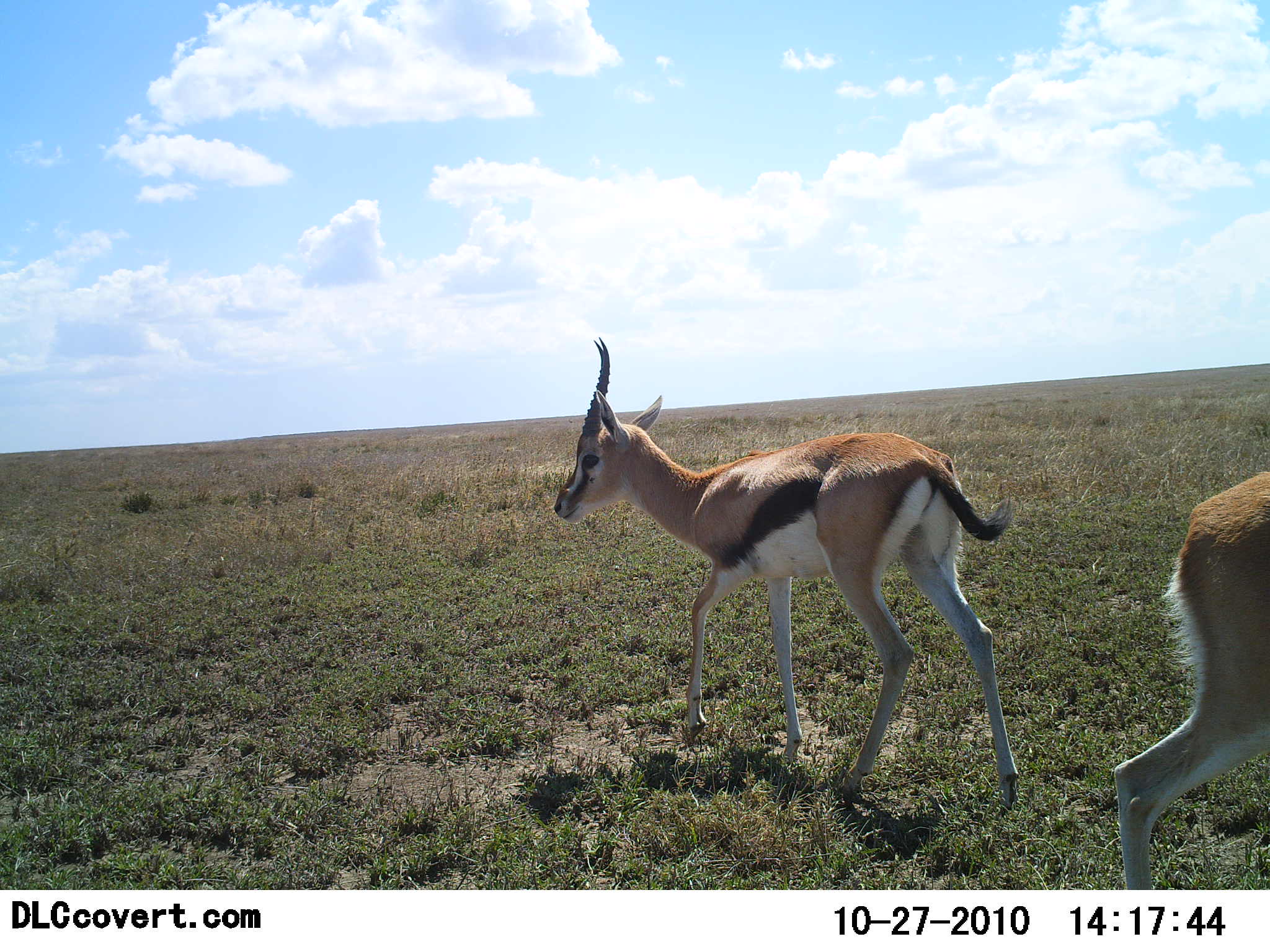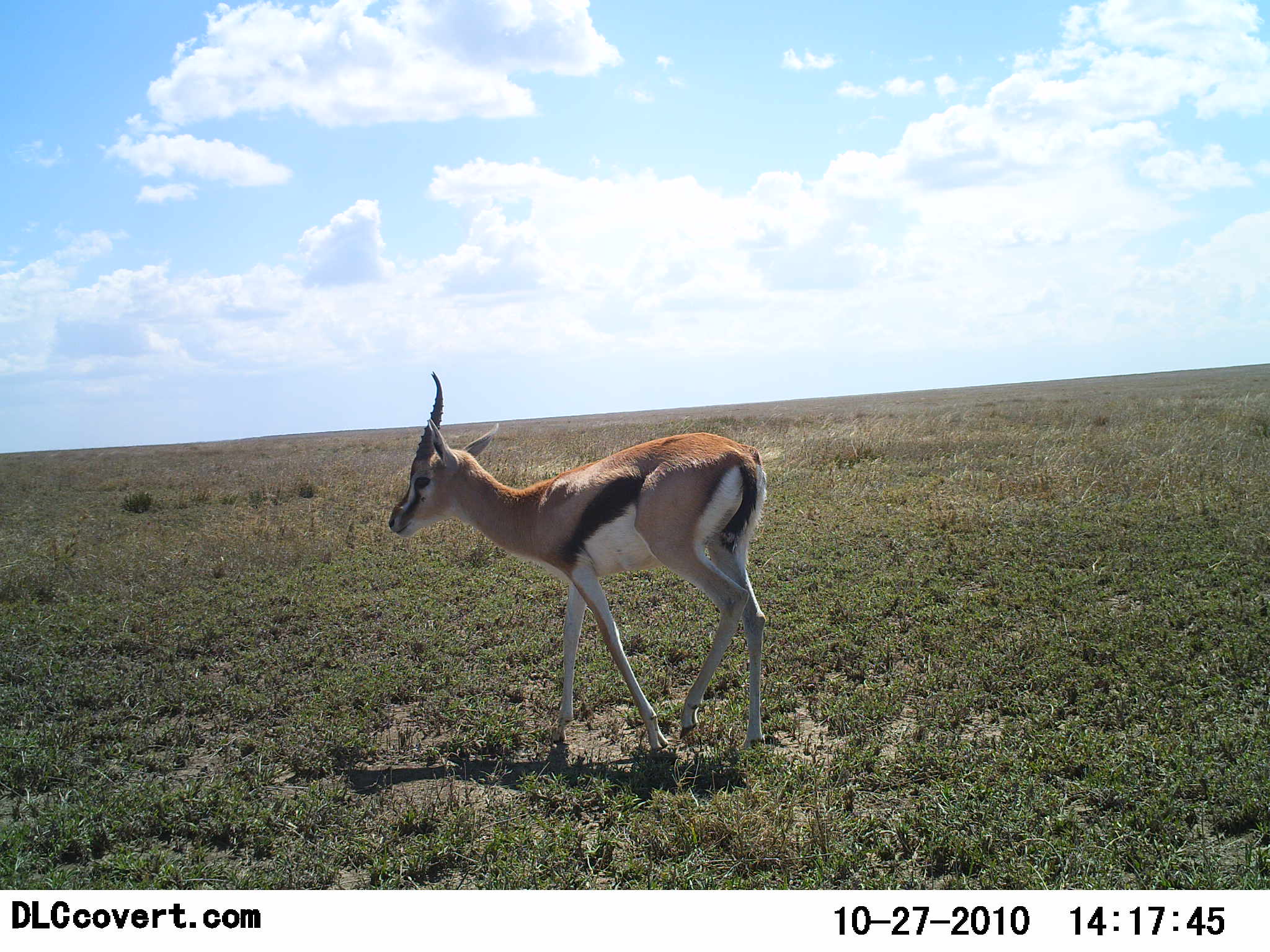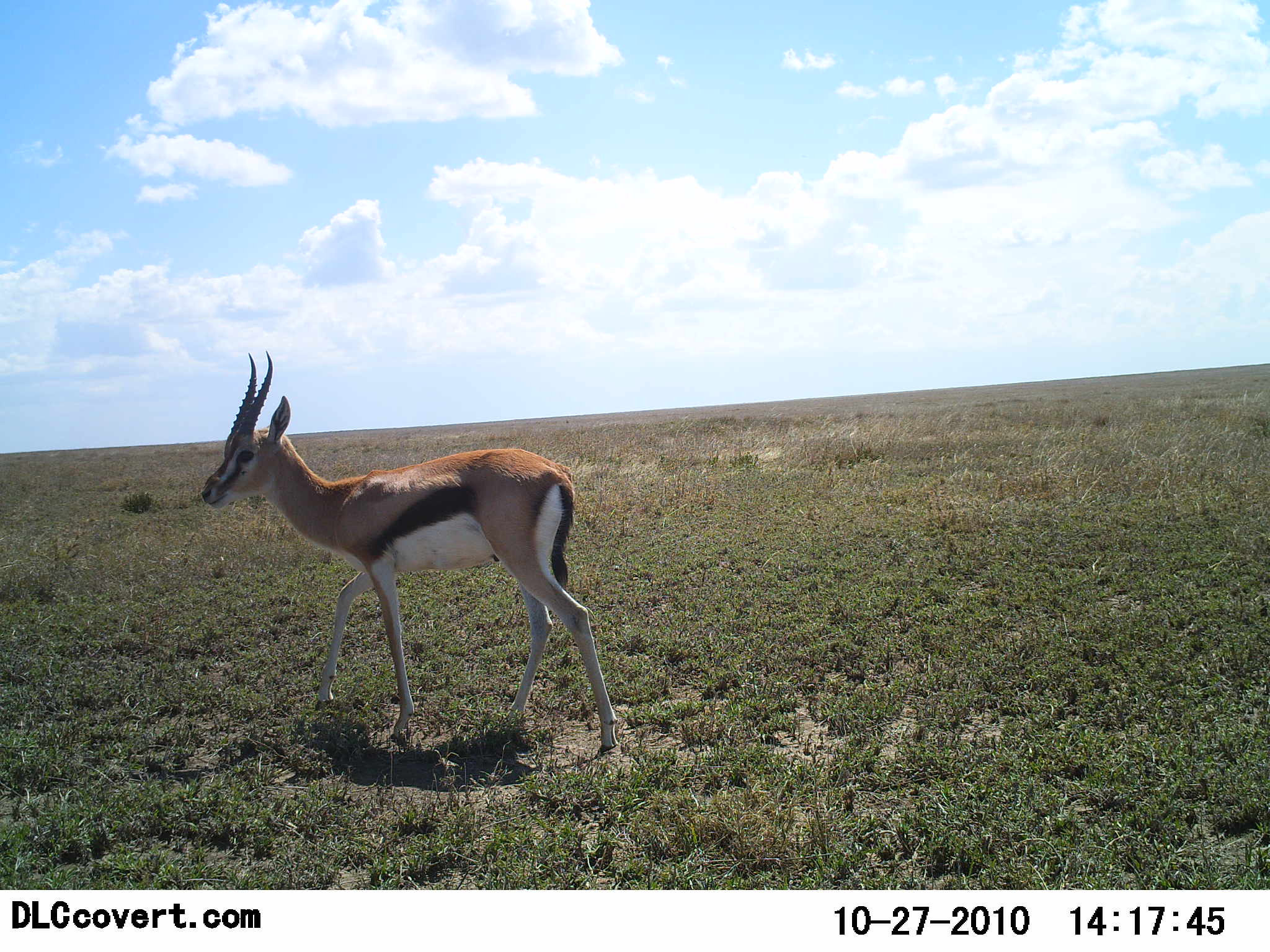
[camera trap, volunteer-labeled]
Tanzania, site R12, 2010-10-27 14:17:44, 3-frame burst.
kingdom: Animalia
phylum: Chordata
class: Mammalia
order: Artiodactyla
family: Bovidae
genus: Eudorcas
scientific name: Eudorcas thomsonii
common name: thomson's gazelle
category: gazellethomsons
Gazellethomsons (thomson's gazelle) (Eudorcas thomsonii), count 2. Behavior (volunteer vote fractions): standing 7%, resting 0%, moving 93%, interacting 0%. Young present (vote fraction): 0%. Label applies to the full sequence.